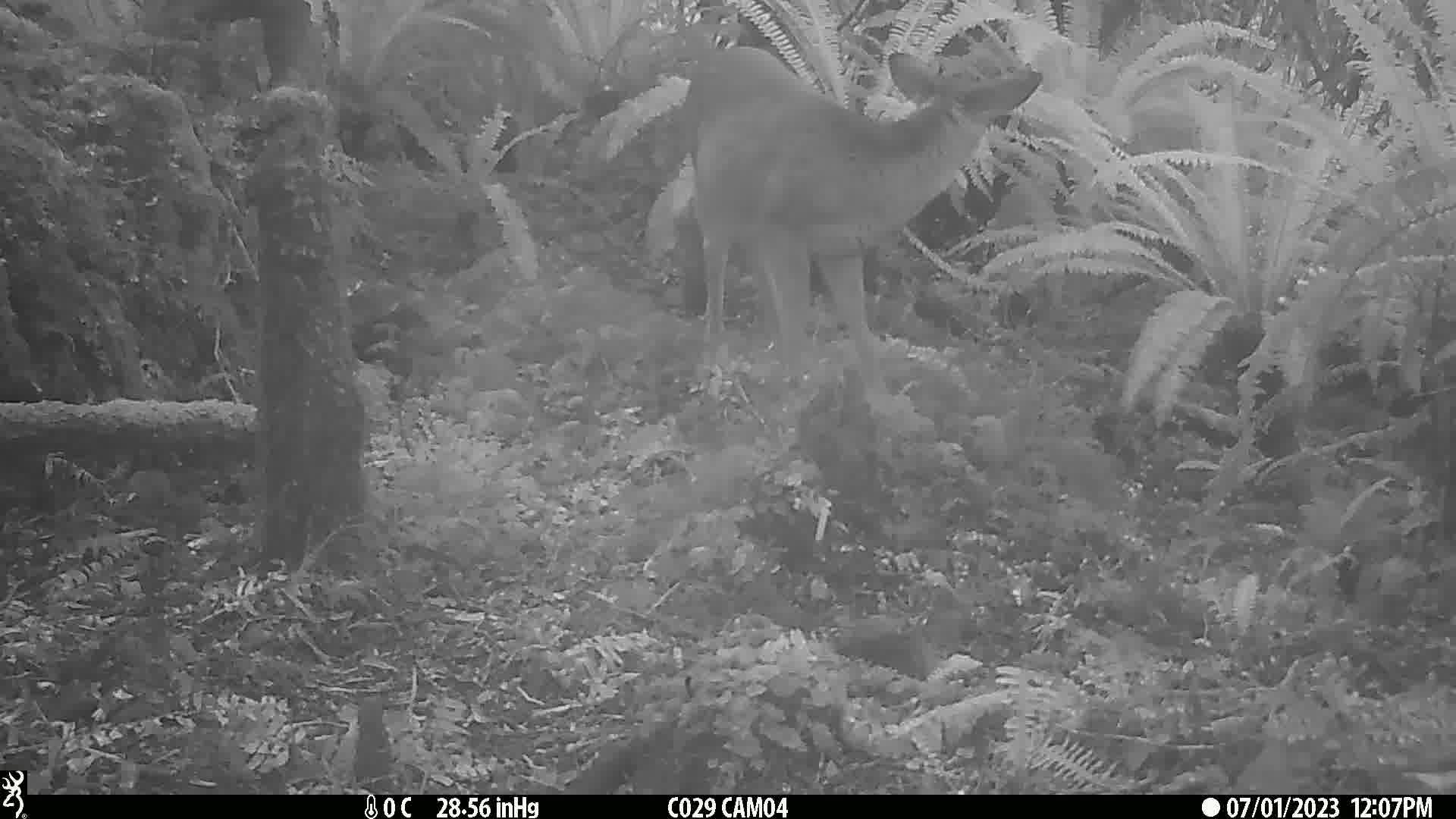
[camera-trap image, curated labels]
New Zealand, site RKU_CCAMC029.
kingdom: Animalia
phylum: Chordata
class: Mammalia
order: Artiodactyla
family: Cervidae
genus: Odocoileus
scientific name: Odocoileus virginianus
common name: white-tailed deer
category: white tailed deer